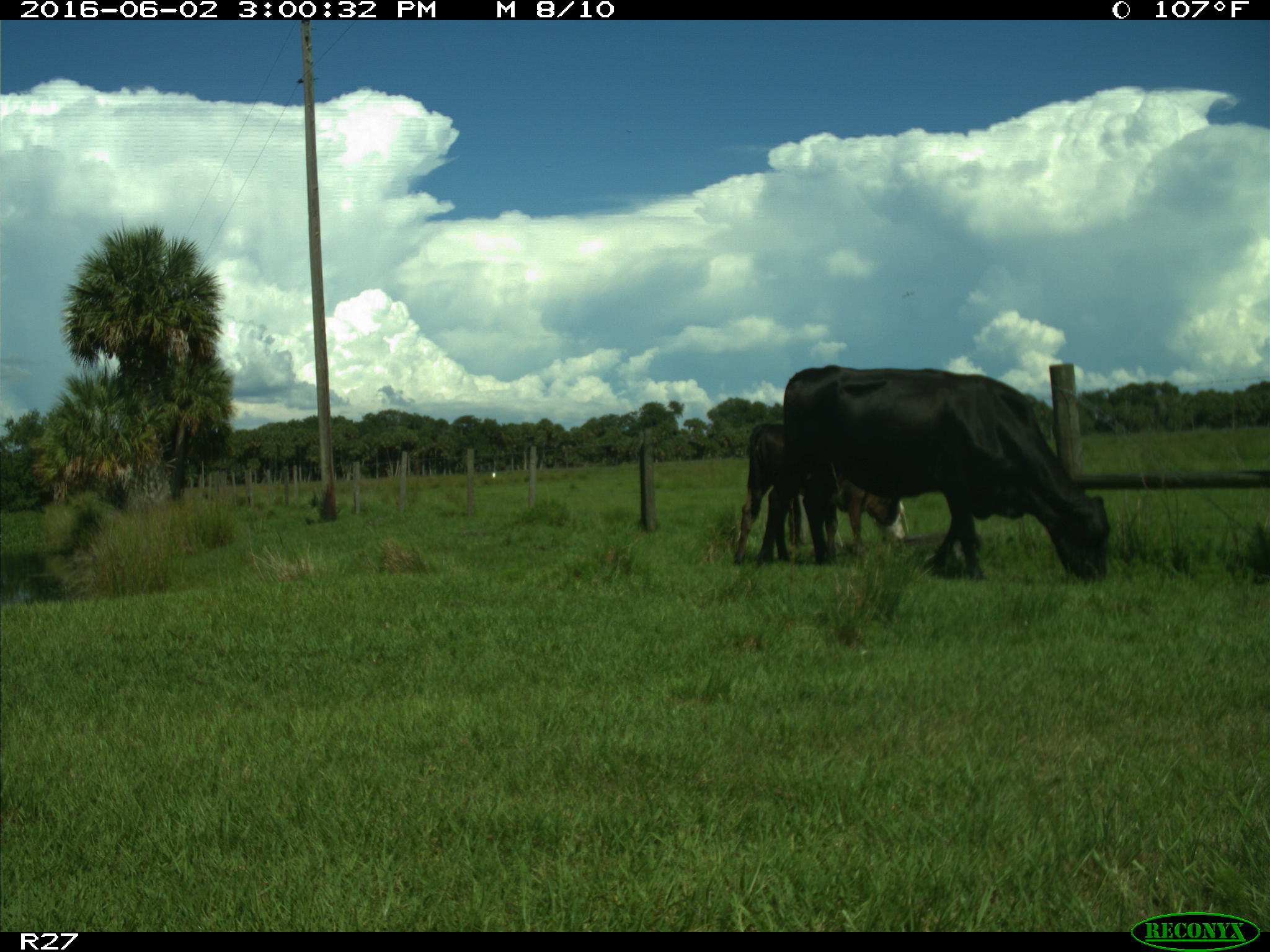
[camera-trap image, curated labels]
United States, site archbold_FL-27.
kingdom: Animalia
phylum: Chordata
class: Mammalia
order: Artiodactyla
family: Bovidae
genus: Bos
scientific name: Bos taurus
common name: domestic cow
Bos taurus (domestic cow).